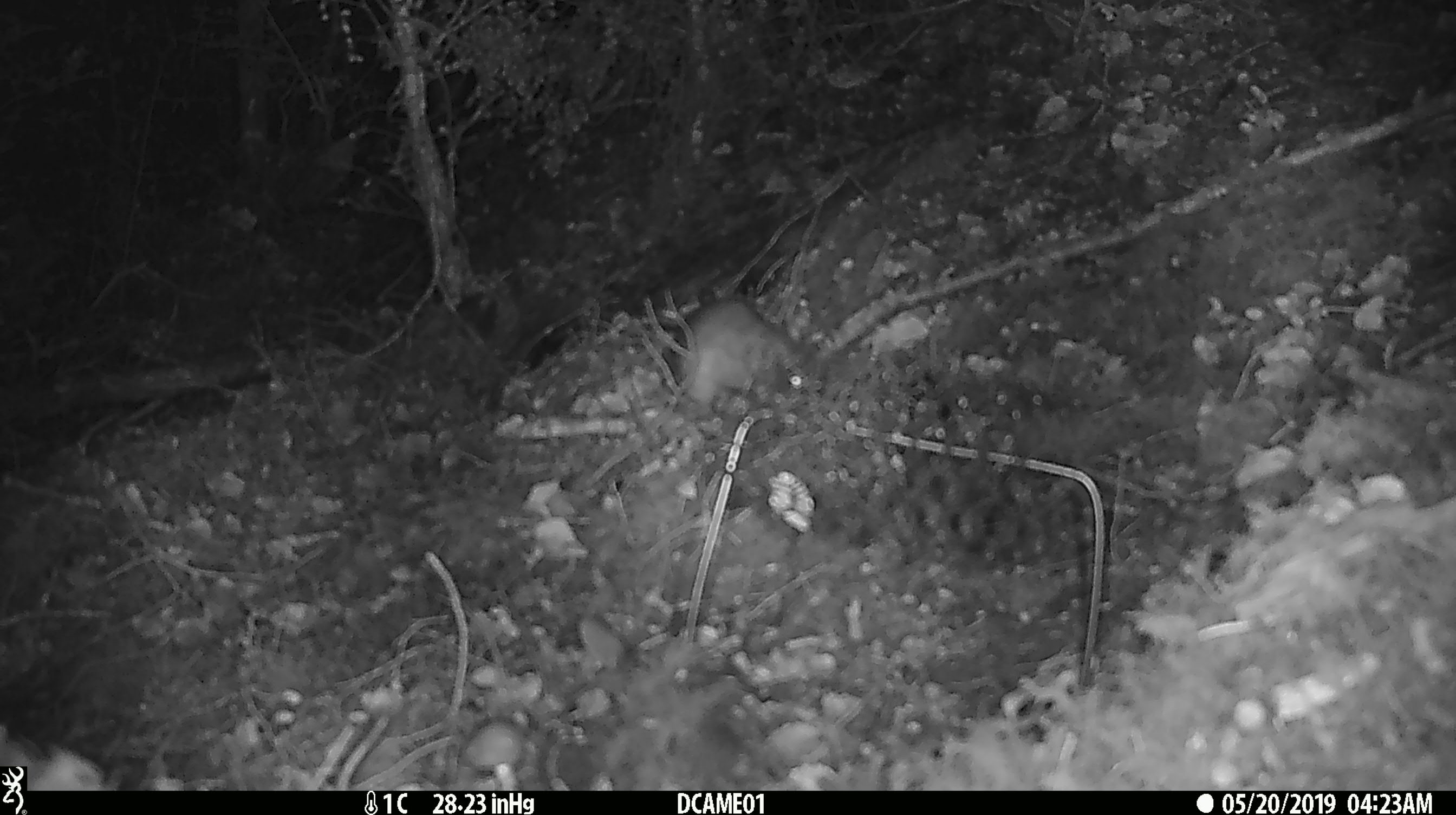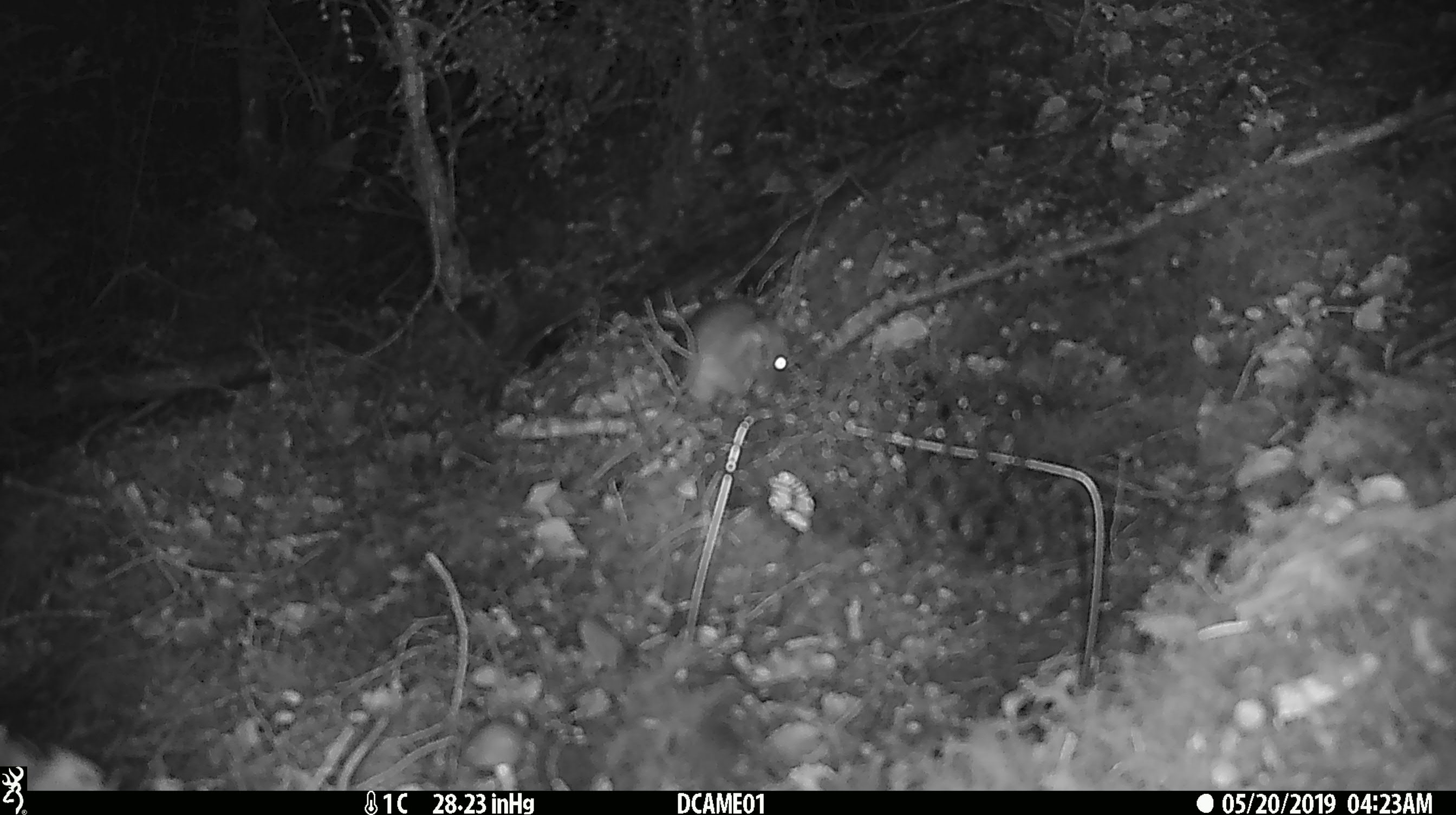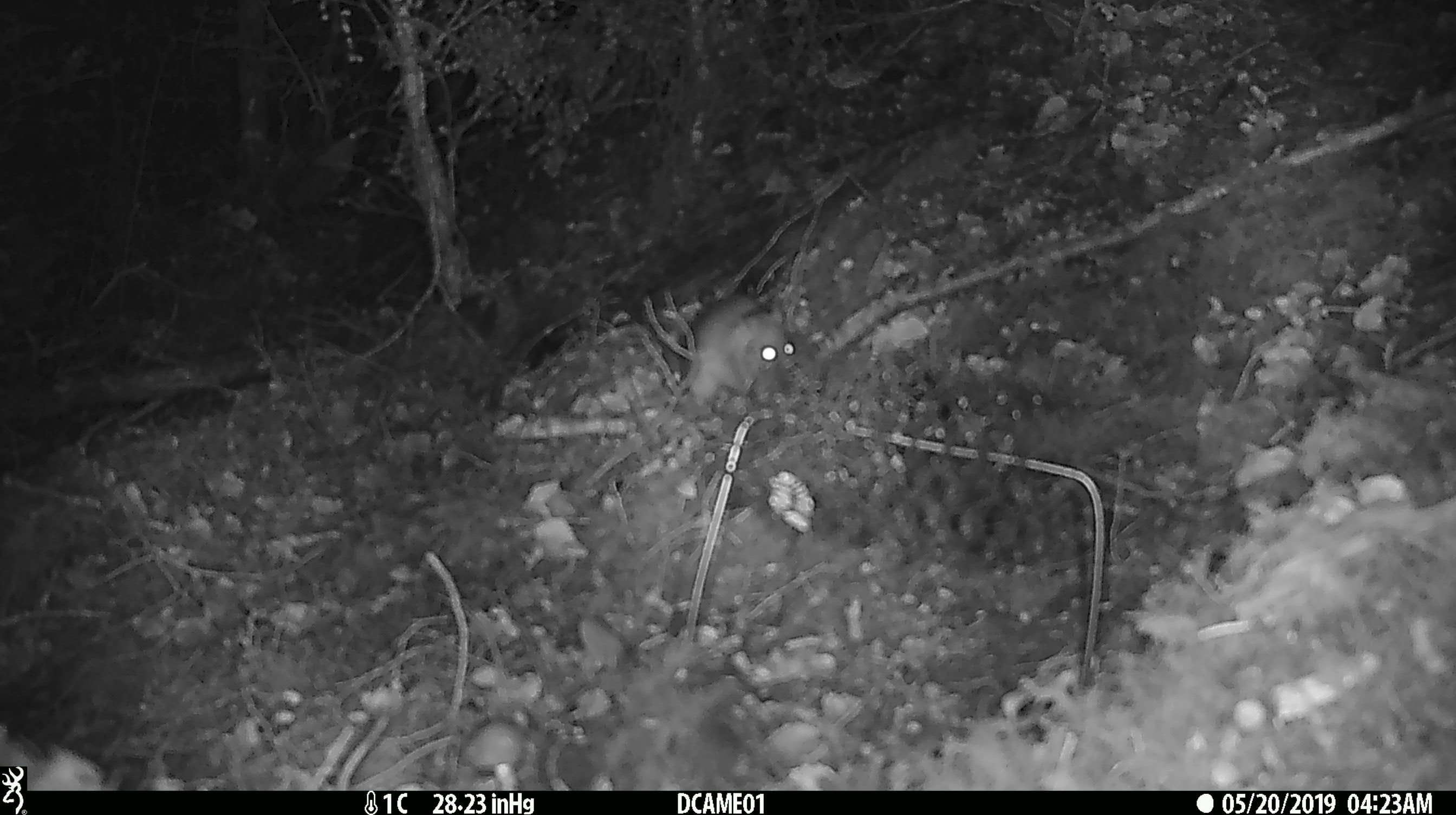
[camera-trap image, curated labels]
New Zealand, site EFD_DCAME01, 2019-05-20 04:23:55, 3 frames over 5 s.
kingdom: Animalia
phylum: Chordata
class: Mammalia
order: Rodentia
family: Muridae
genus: Rattus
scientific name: Rattus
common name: rat